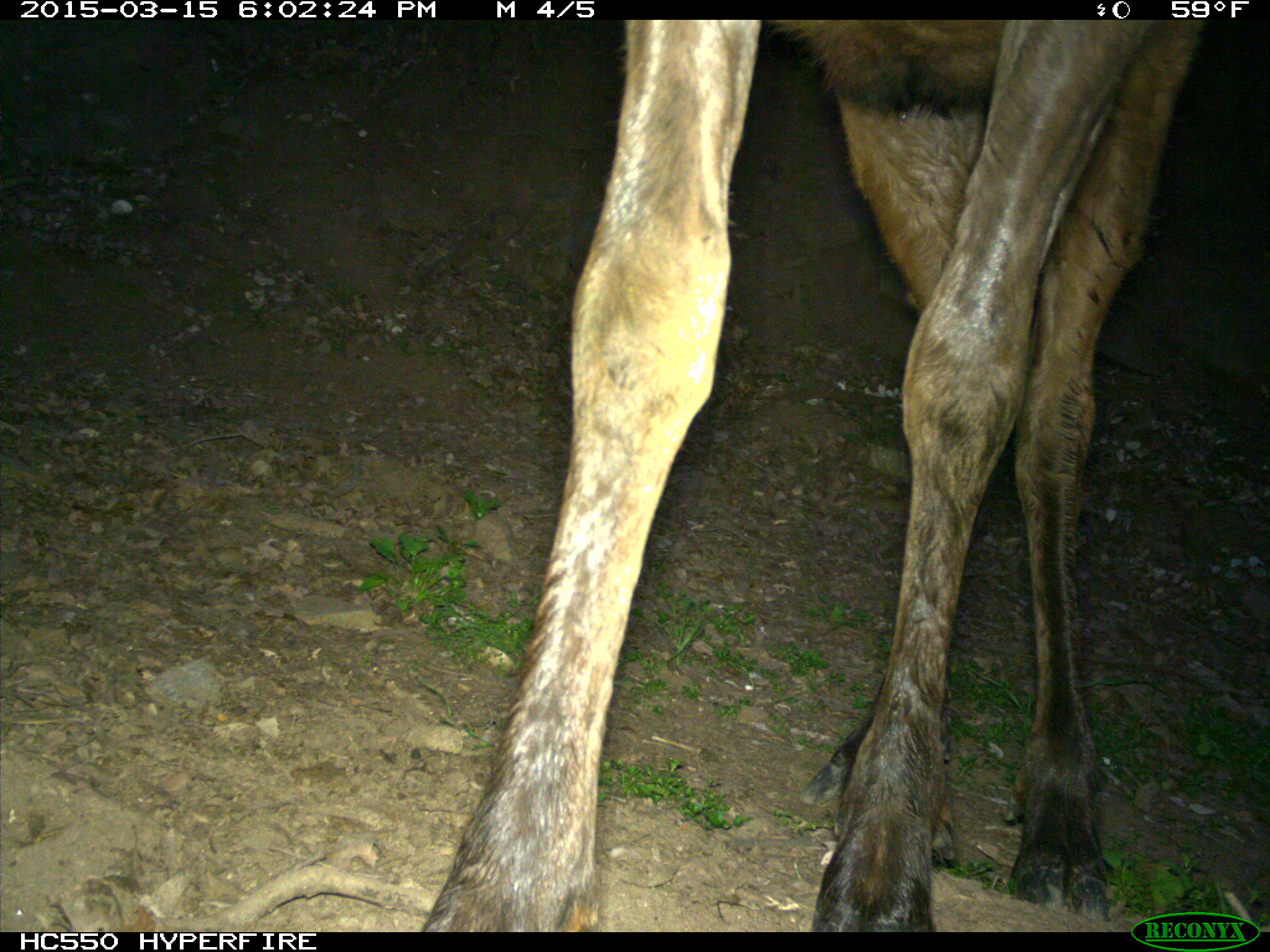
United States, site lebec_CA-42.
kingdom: Animalia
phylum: Chordata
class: Mammalia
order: Artiodactyla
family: Cervidae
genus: Cervus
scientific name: Cervus canadensis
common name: elk